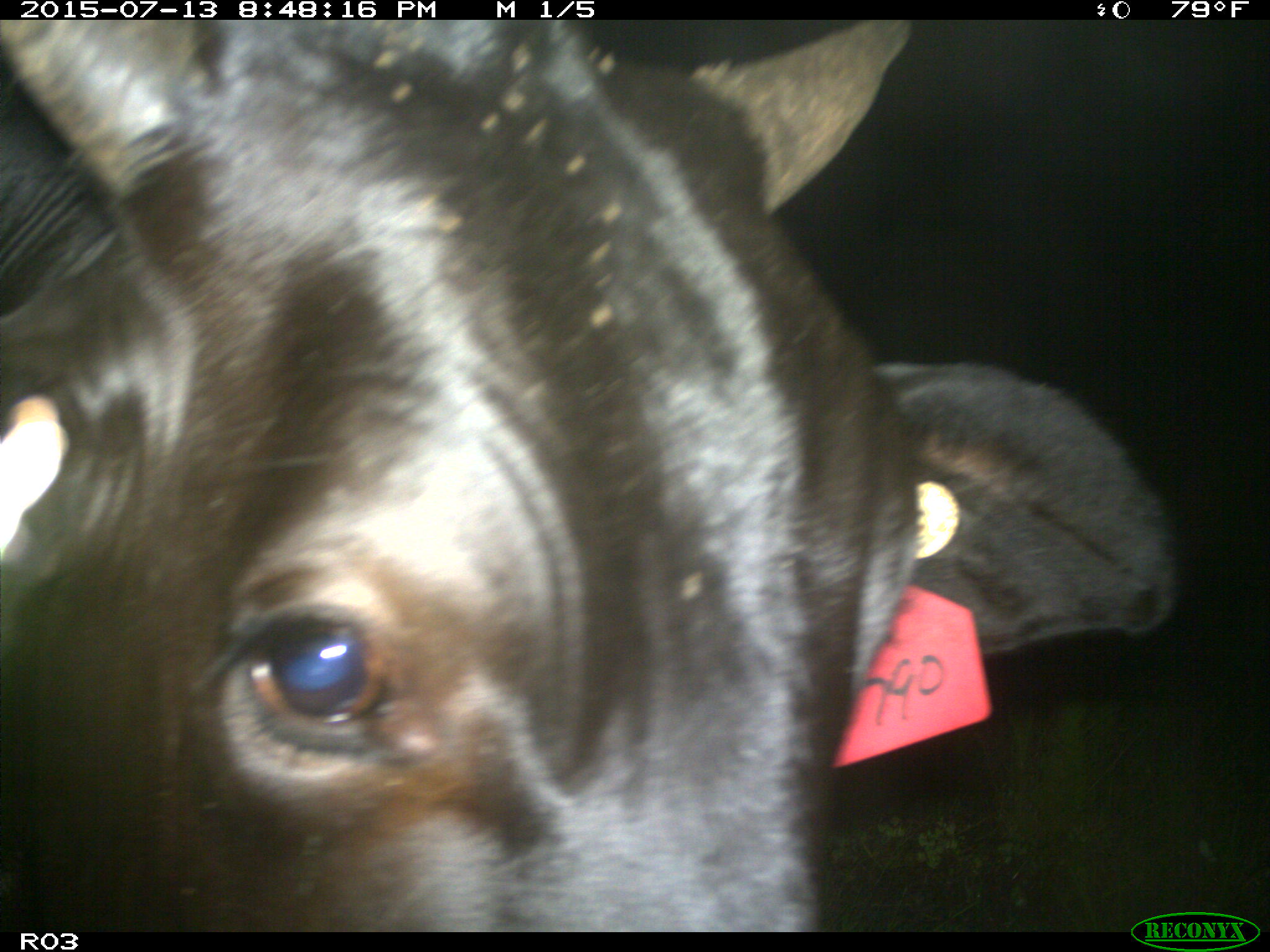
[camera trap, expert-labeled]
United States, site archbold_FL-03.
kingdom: Animalia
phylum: Chordata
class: Mammalia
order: Artiodactyla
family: Bovidae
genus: Bos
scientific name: Bos taurus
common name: domestic cow